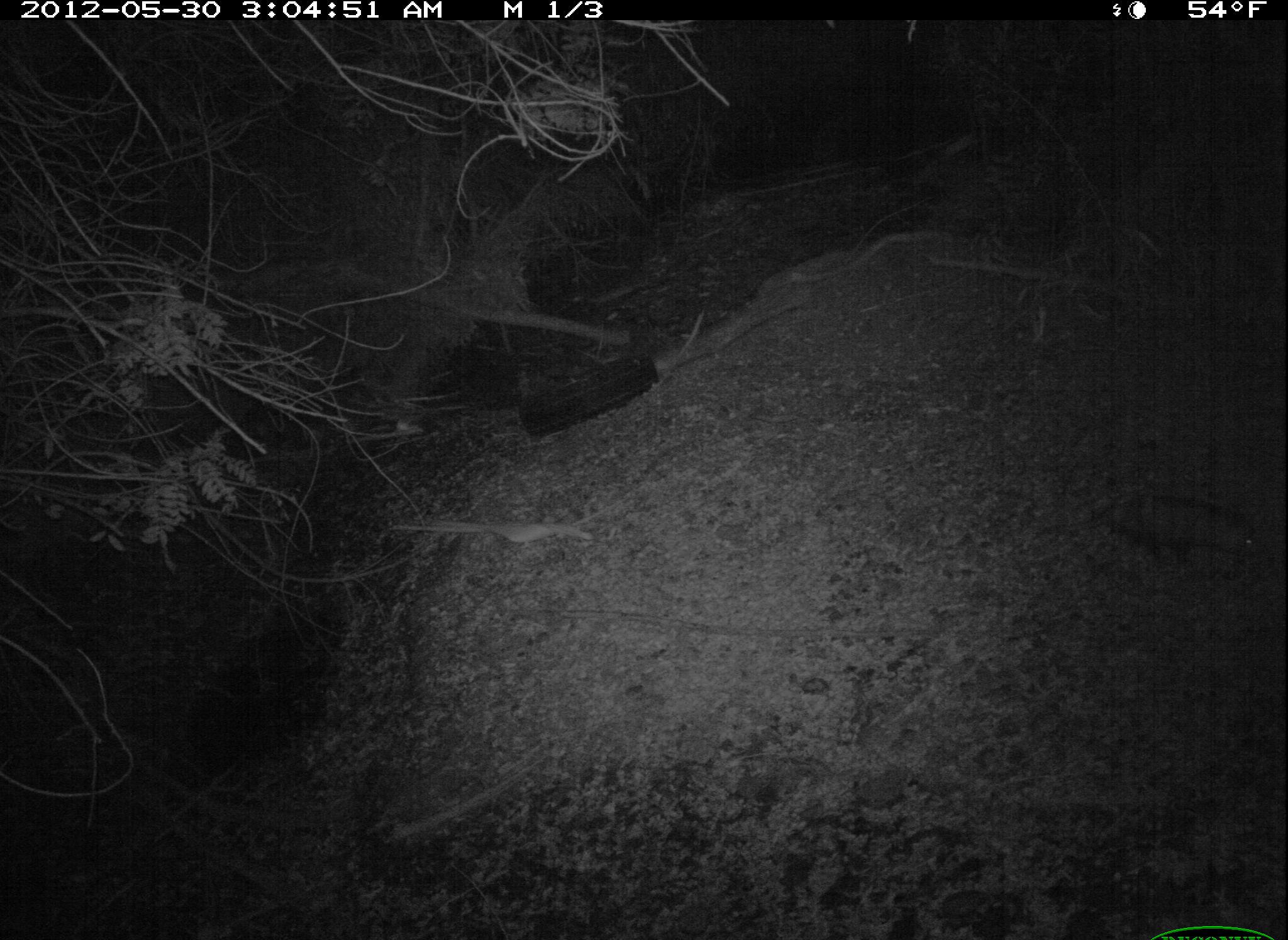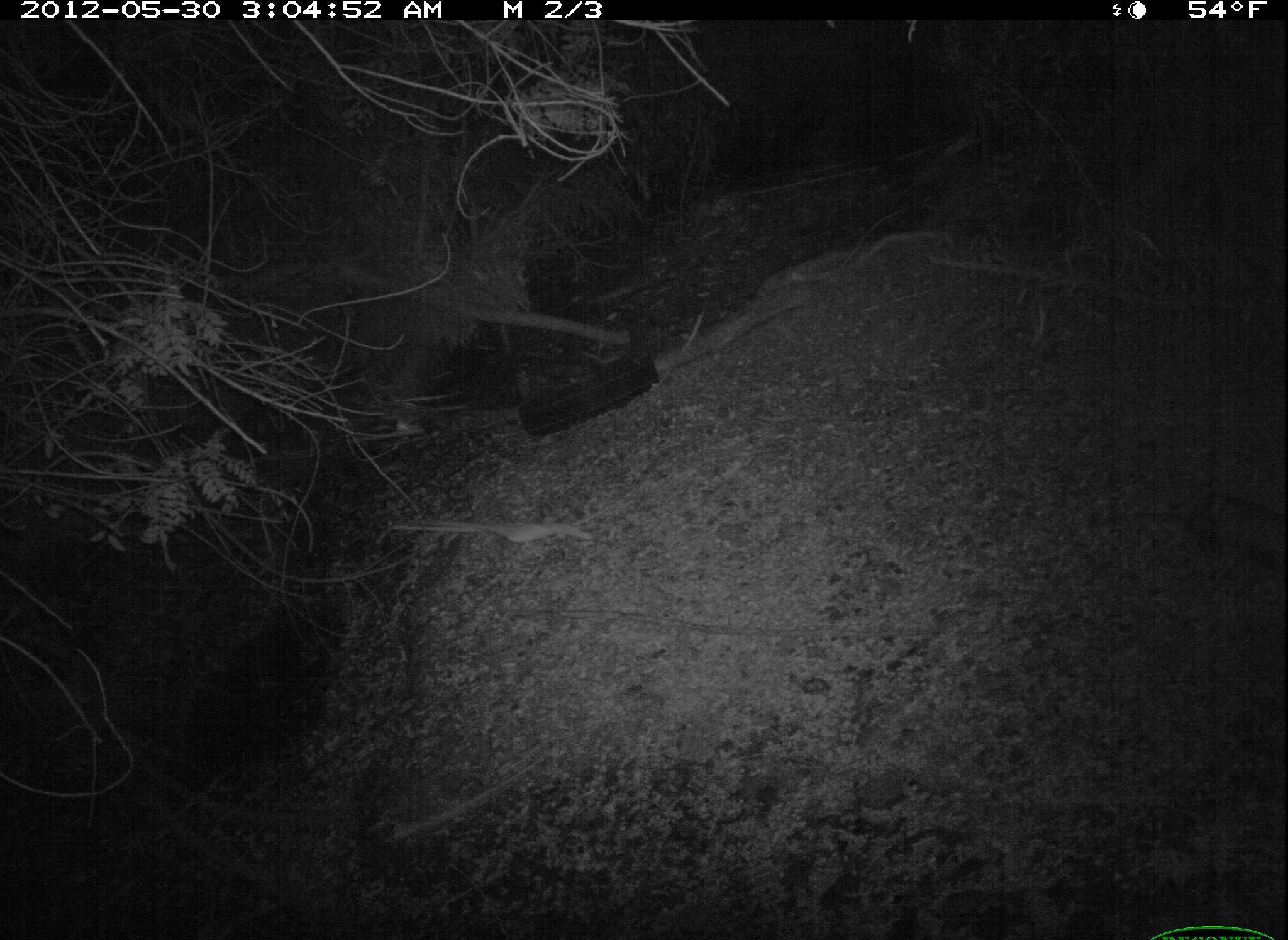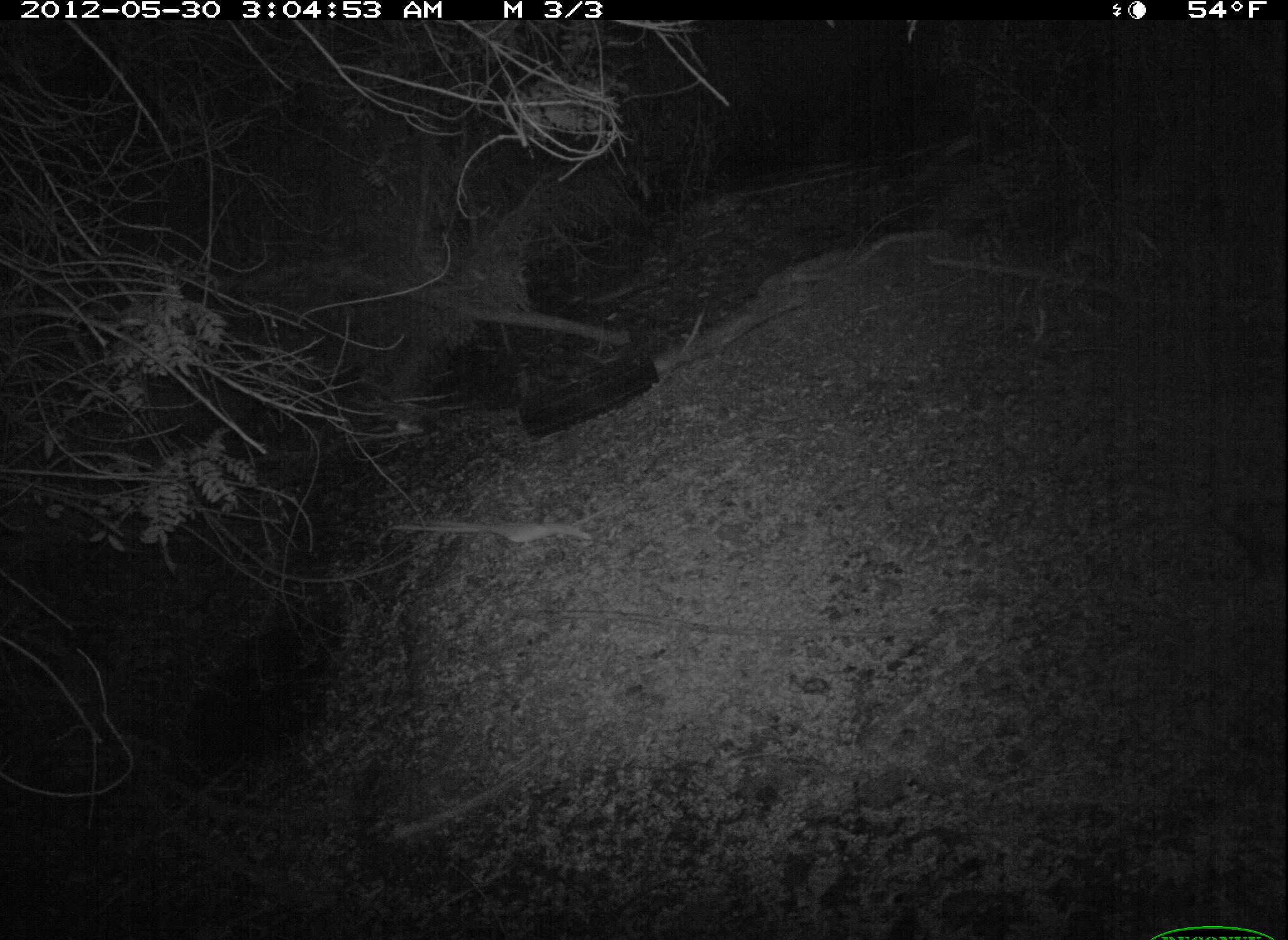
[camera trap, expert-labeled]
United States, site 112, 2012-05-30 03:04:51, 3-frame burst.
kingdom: Animalia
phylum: Chordata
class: Mammalia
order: Didelphimorphia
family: Didelphidae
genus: Didelphis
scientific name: Didelphis virginiana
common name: virginia opossum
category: opossum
Opossum (virginia opossum) (Didelphis virginiana).